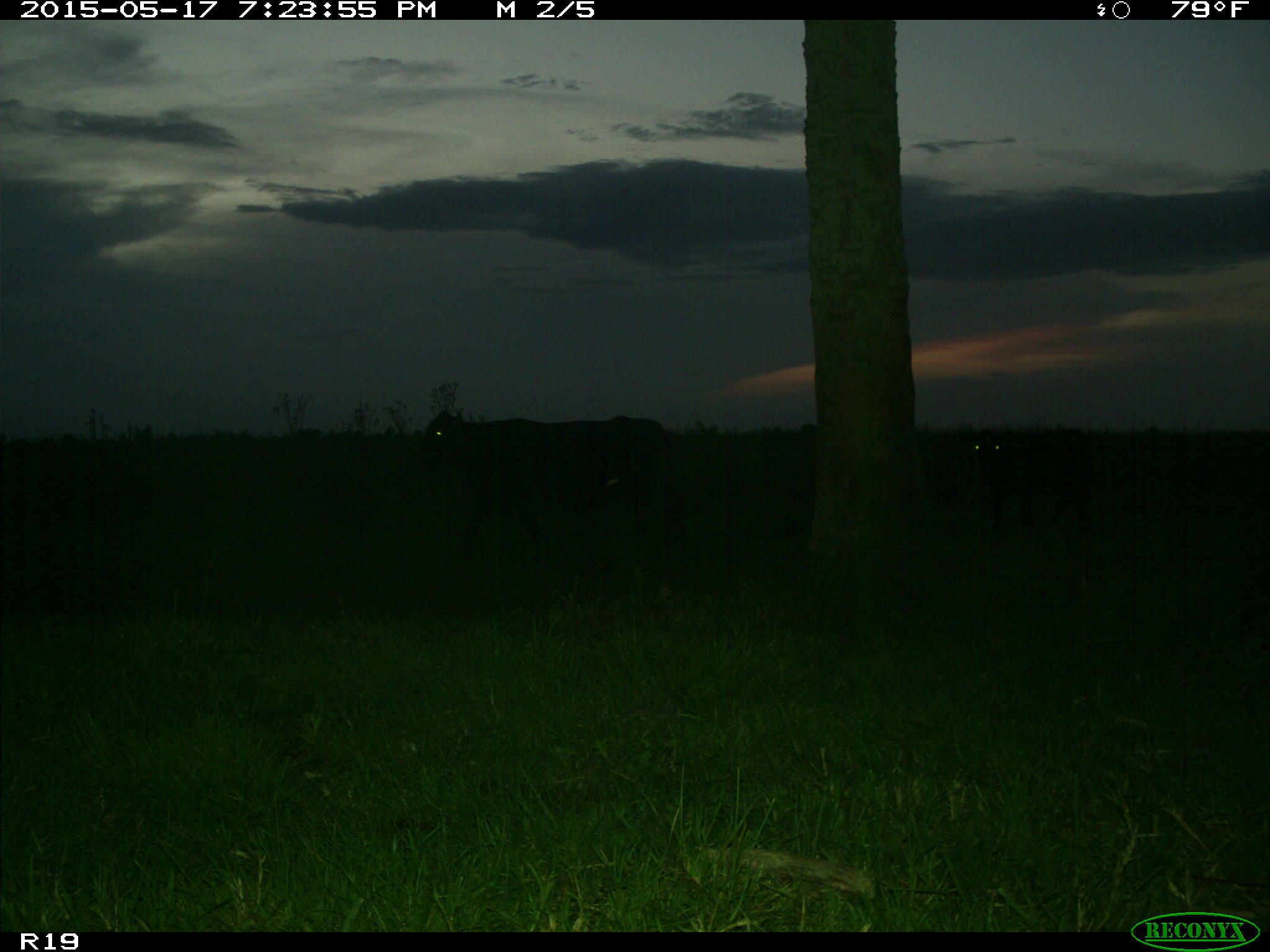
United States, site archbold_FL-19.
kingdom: Animalia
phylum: Chordata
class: Mammalia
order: Artiodactyla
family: Bovidae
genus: Bos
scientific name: Bos taurus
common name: domestic cow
Bos taurus (domestic cow).